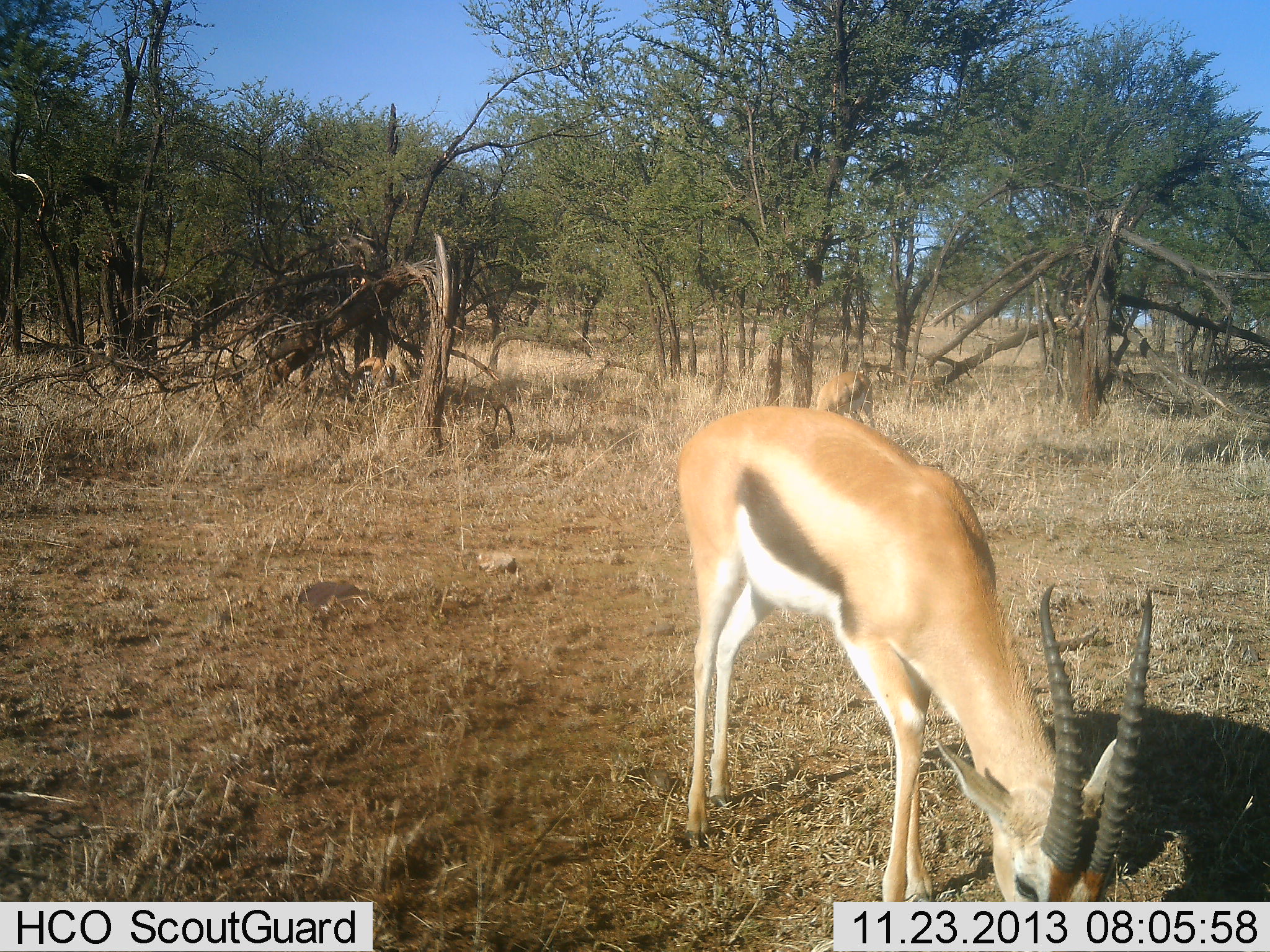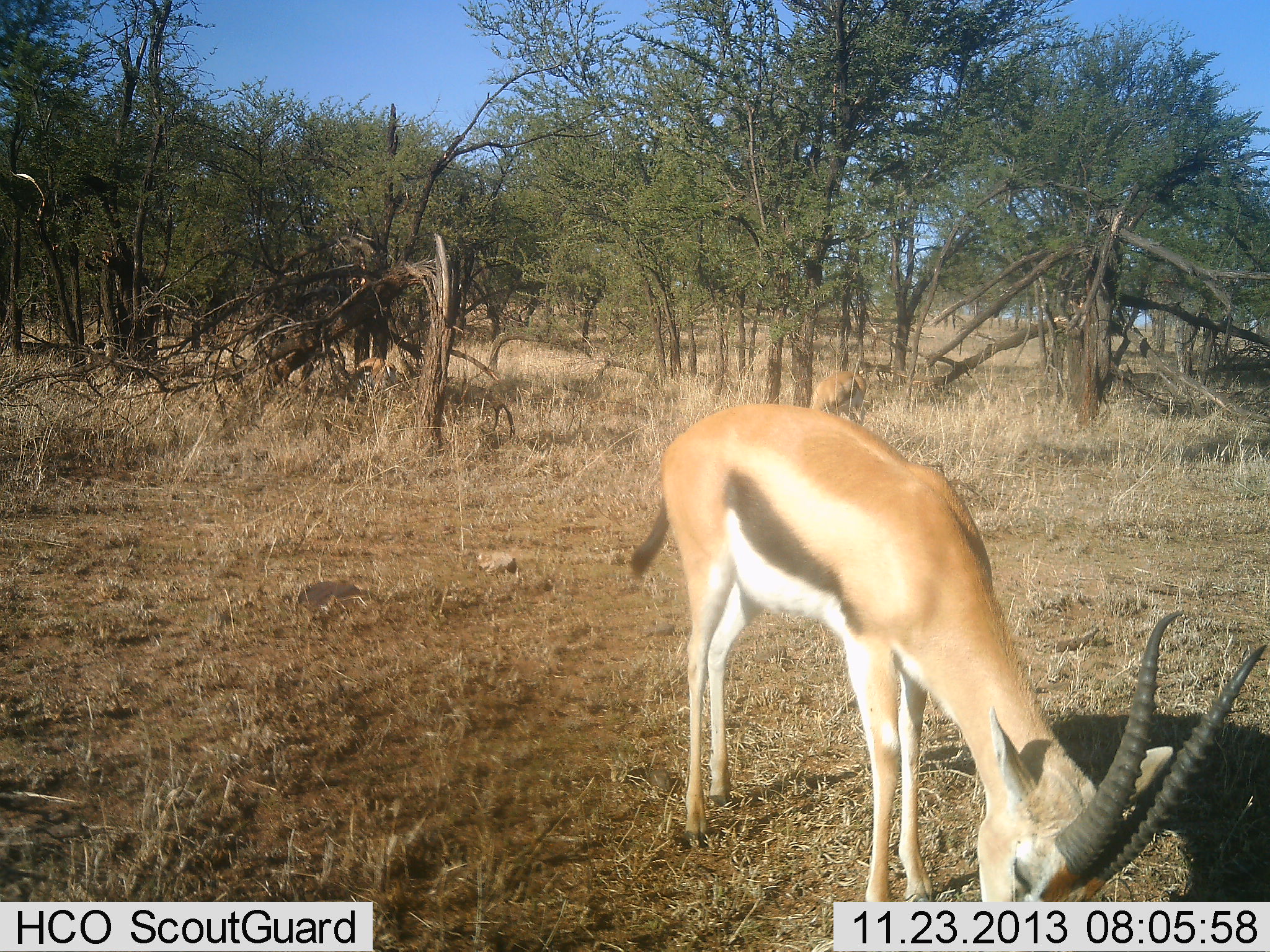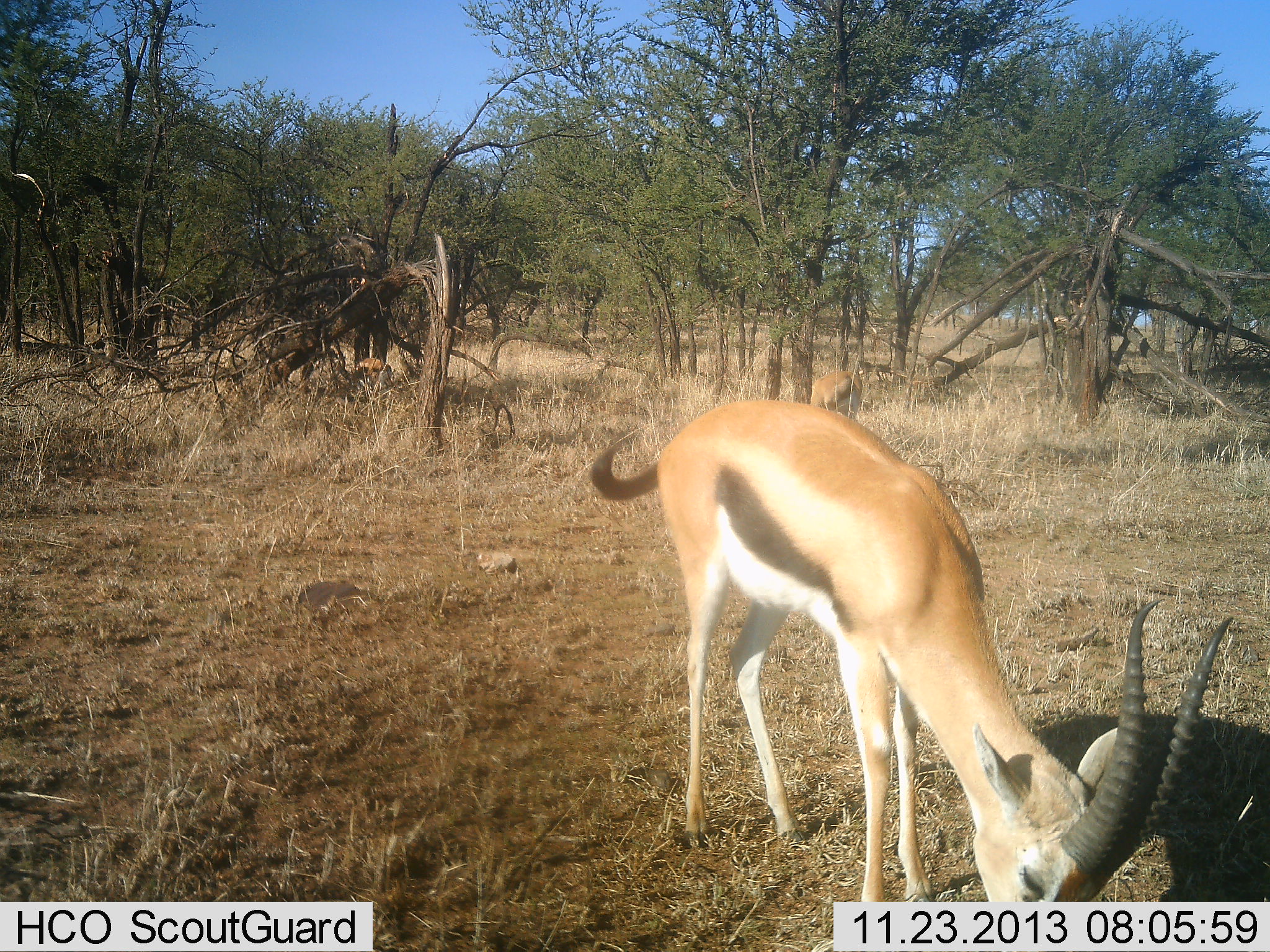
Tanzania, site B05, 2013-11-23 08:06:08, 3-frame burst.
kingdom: Animalia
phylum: Chordata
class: Mammalia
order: Artiodactyla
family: Bovidae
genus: Eudorcas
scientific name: Eudorcas thomsonii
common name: thomson's gazelle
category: gazellethomsons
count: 2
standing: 30%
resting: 0%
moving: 0%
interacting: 0%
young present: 0%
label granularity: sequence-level